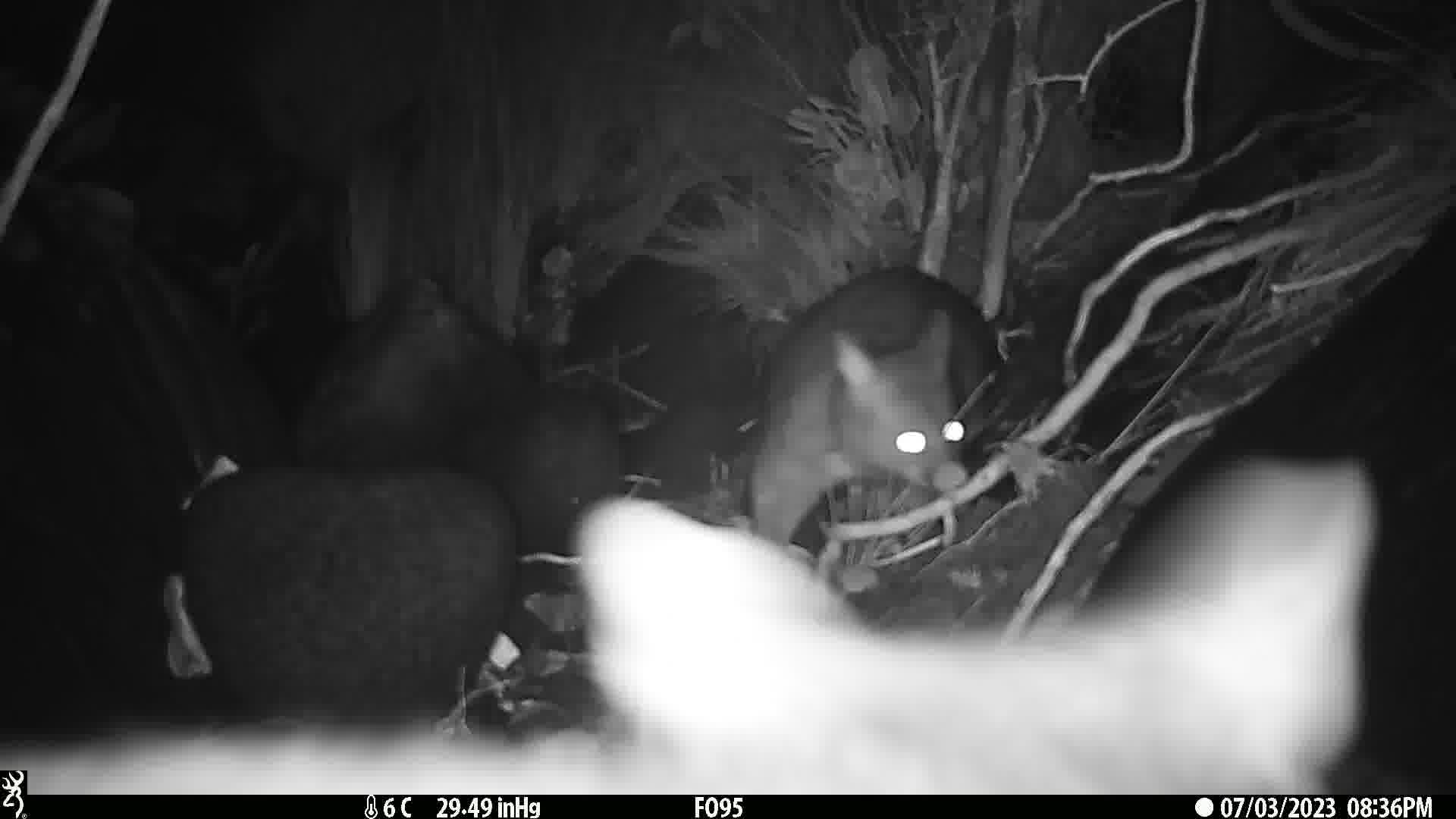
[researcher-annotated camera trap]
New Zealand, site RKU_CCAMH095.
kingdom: Animalia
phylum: Chordata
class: Mammalia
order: Diprotodontia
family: Phalangeridae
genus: Trichosurus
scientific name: Trichosurus vulpecula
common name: common brushtail possum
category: possum